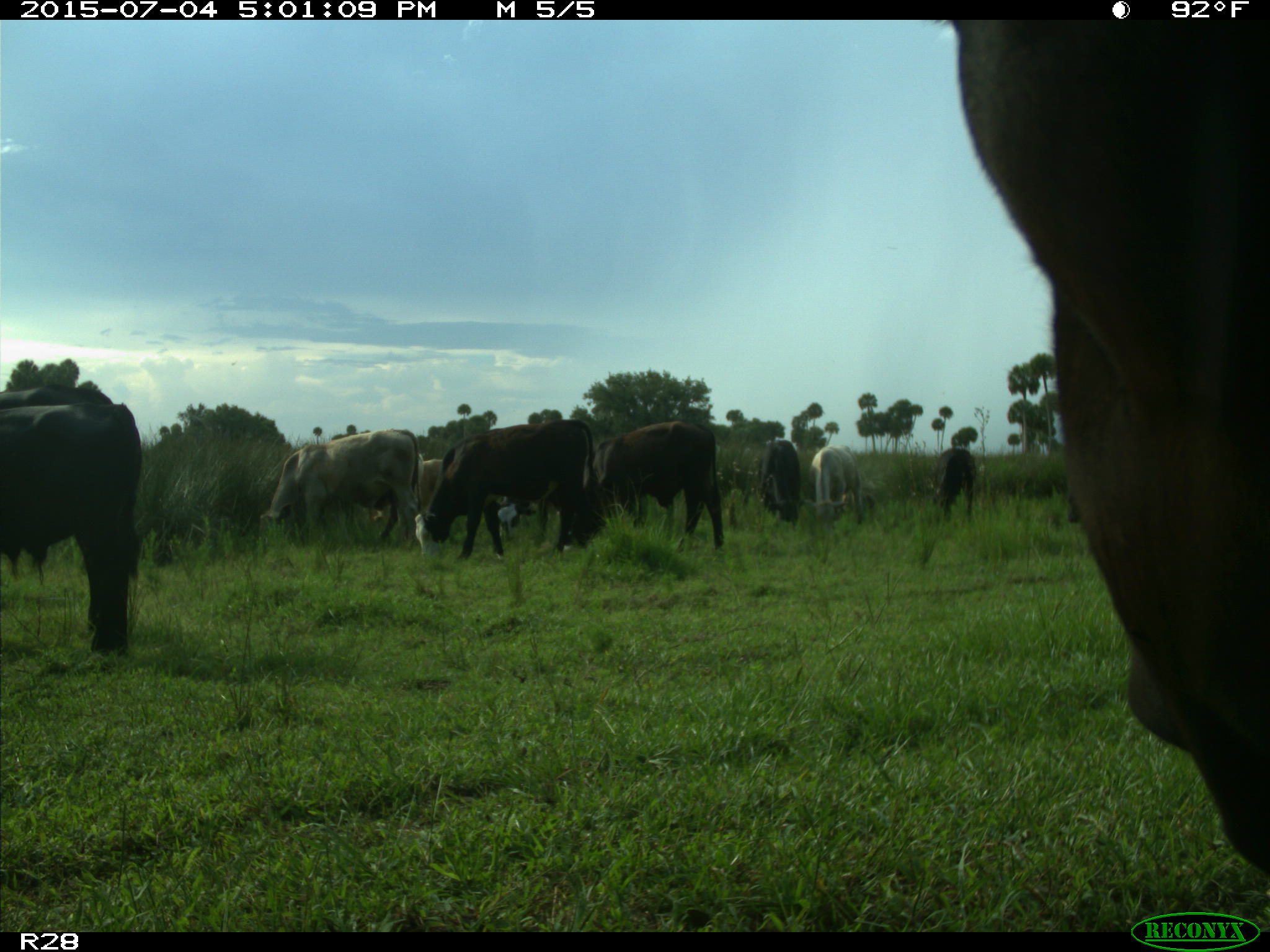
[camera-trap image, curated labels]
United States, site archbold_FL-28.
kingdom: Animalia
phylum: Chordata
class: Mammalia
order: Artiodactyla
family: Bovidae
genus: Bos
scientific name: Bos taurus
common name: domestic cow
Bos taurus (domestic cow).